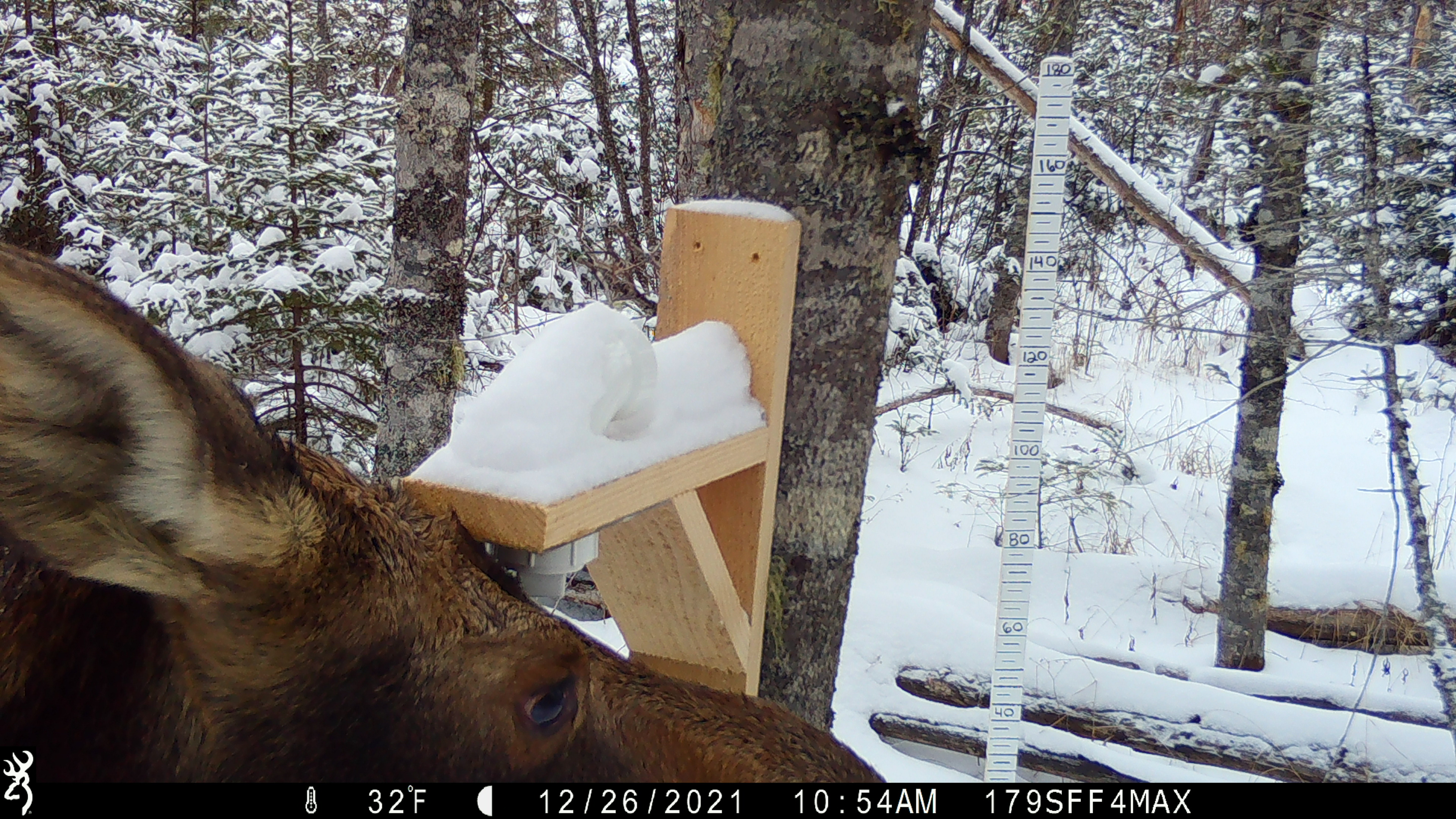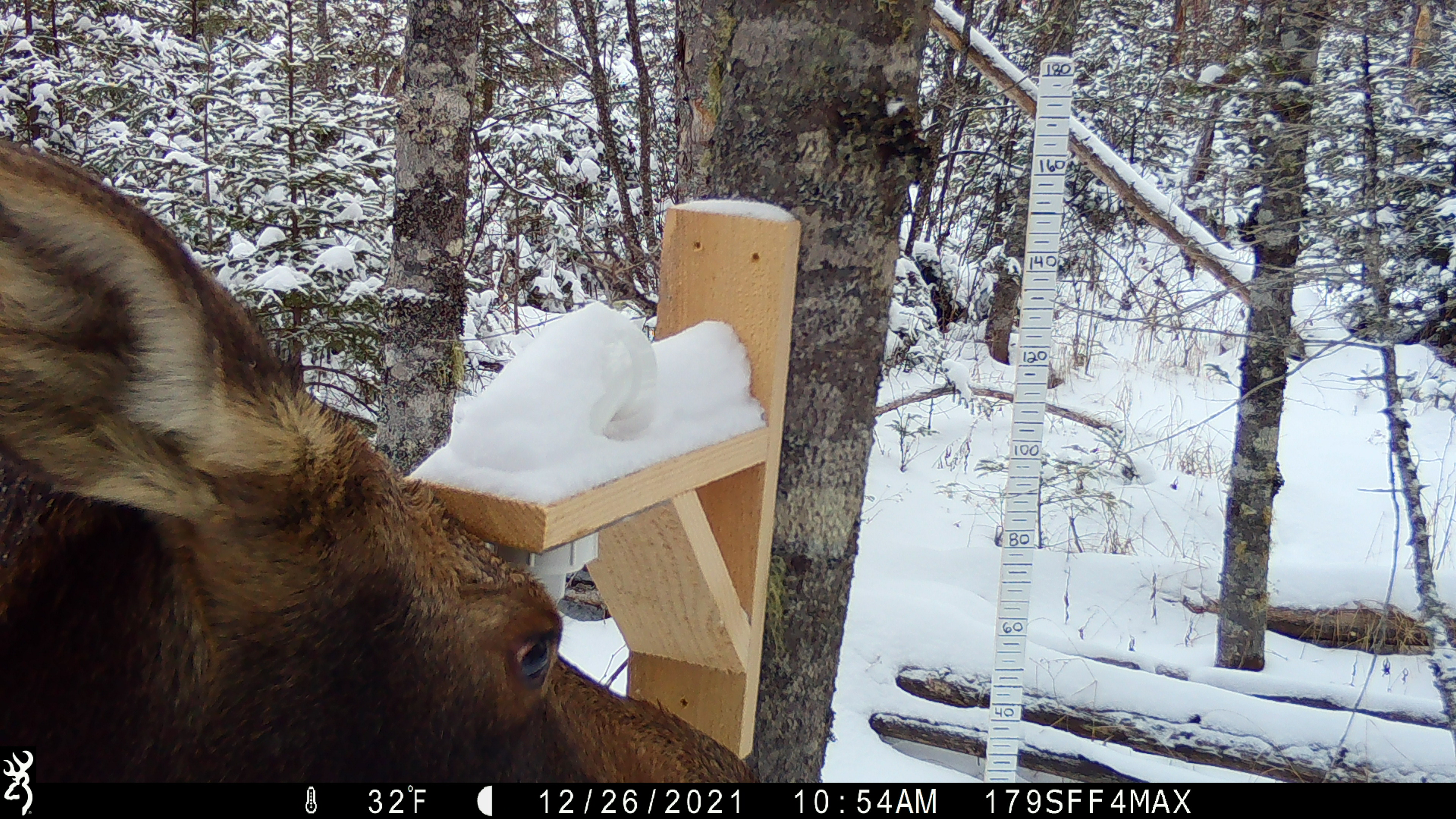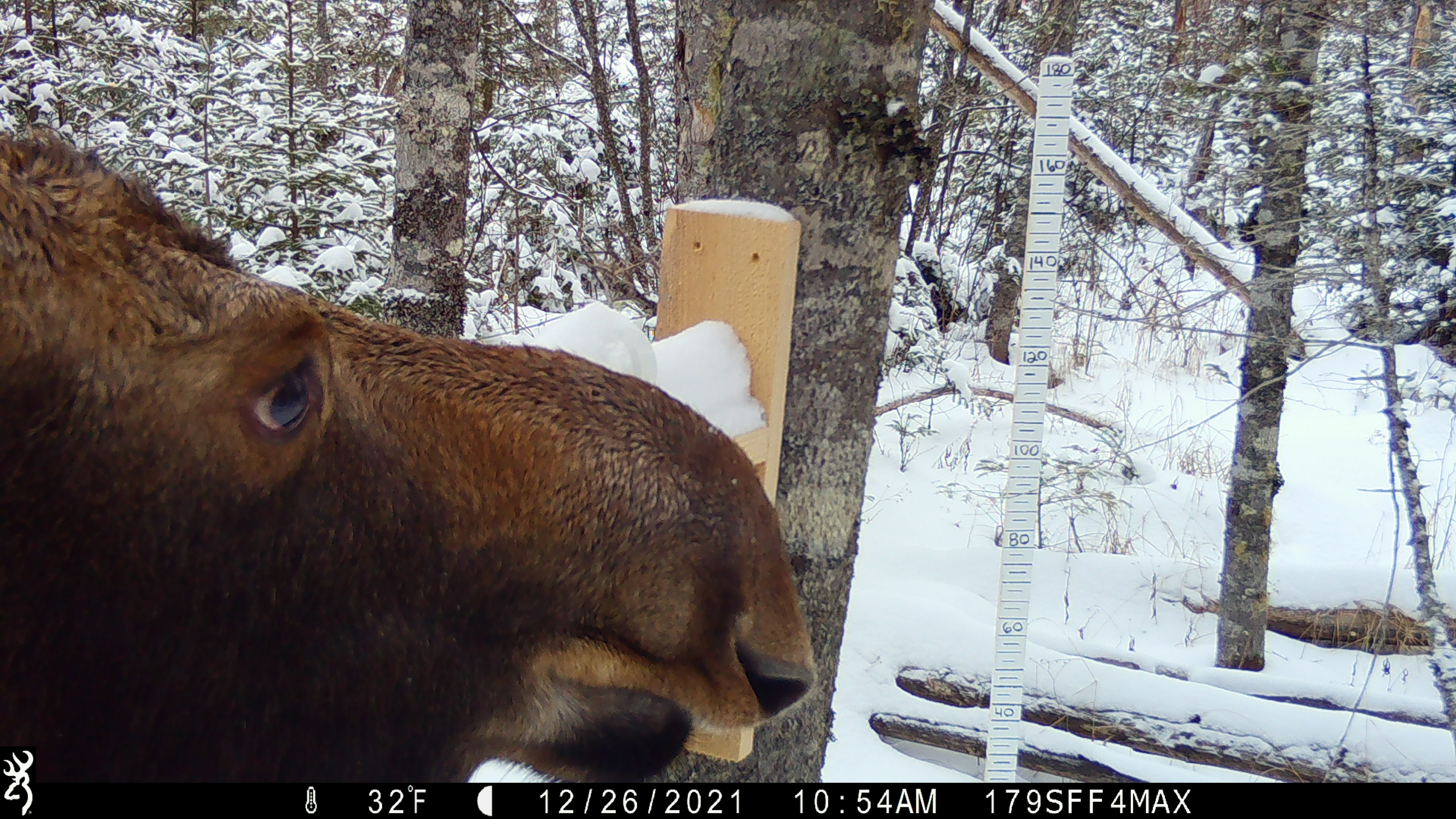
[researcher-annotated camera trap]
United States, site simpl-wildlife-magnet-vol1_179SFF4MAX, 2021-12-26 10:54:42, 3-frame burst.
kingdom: Animalia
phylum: Chordata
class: Mammalia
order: Artiodactyla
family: Cervidae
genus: Alces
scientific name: Alces alces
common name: moose